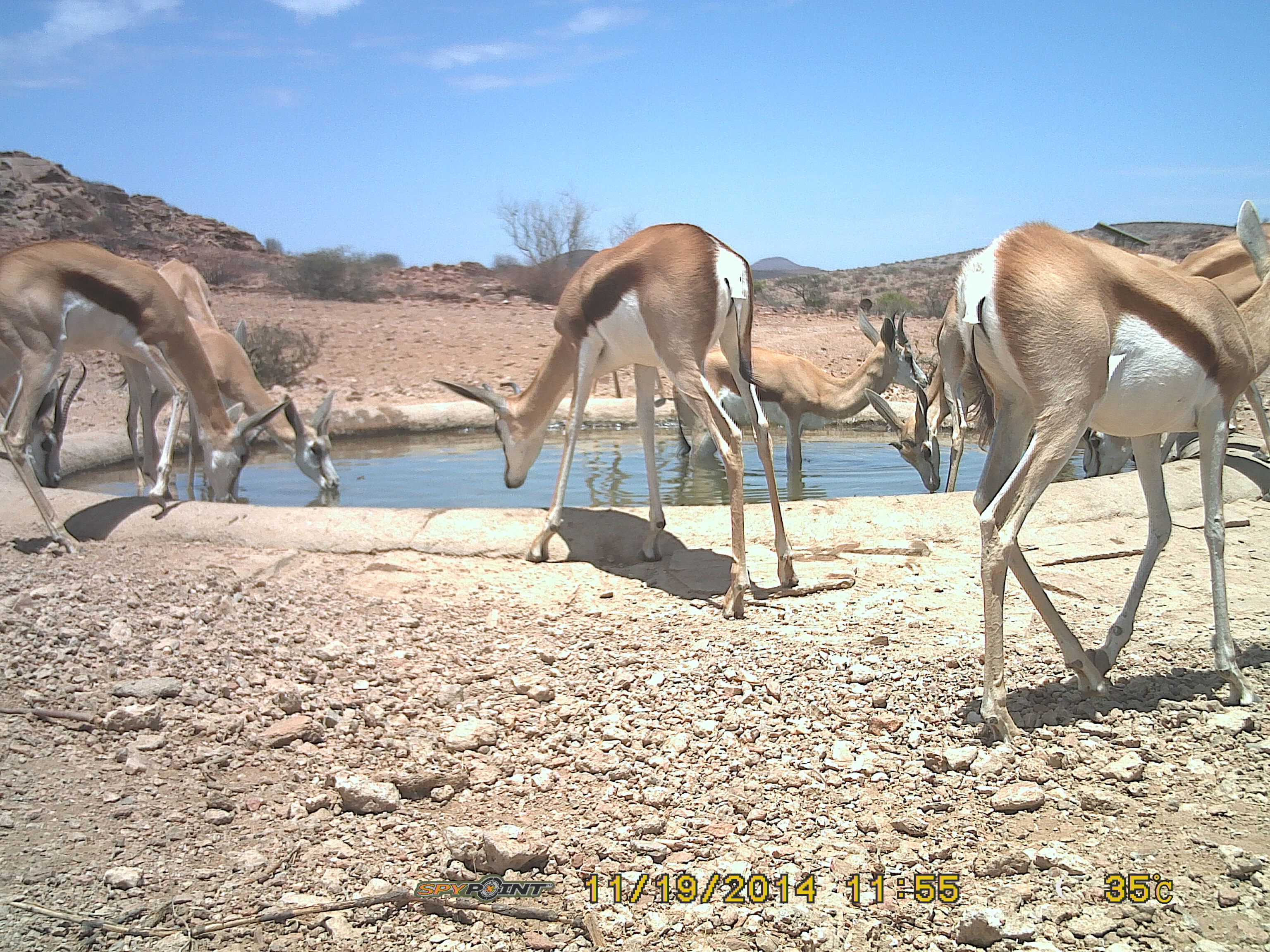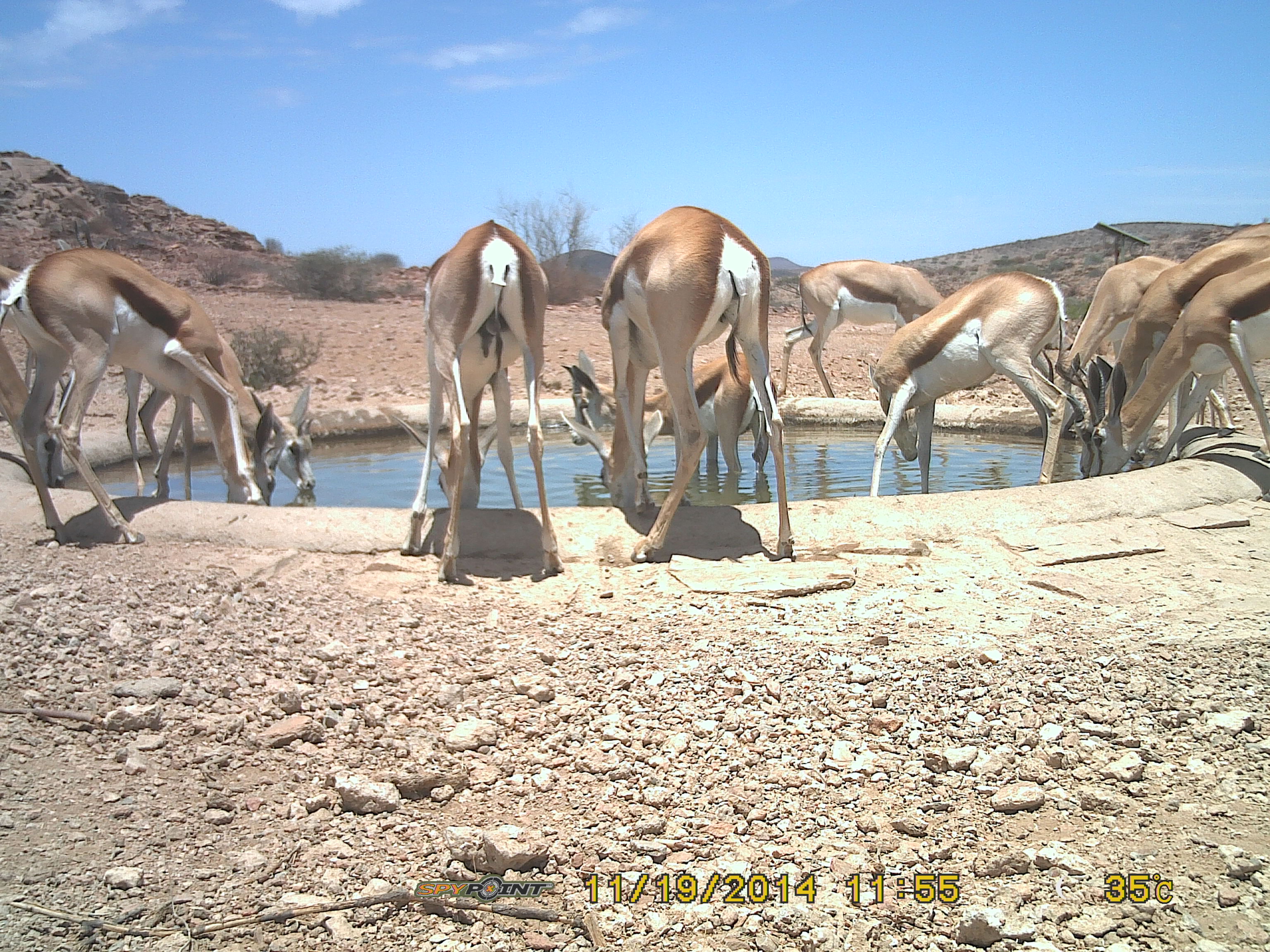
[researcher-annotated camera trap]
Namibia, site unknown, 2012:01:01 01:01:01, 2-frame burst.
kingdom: Animalia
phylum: Chordata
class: Mammalia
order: Artiodactyla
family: Bovidae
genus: Antidorcas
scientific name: Antidorcas marsupialis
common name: springbok